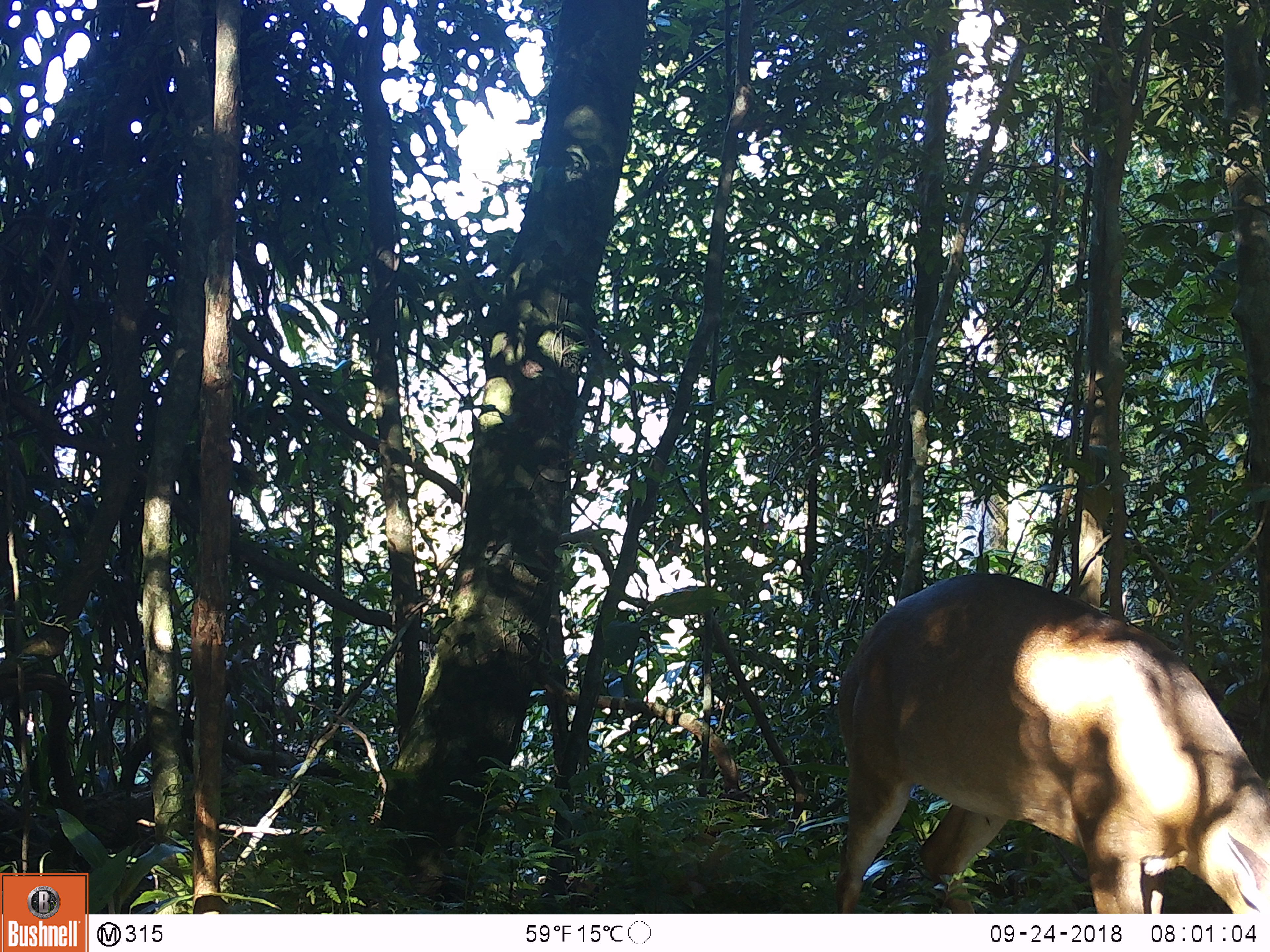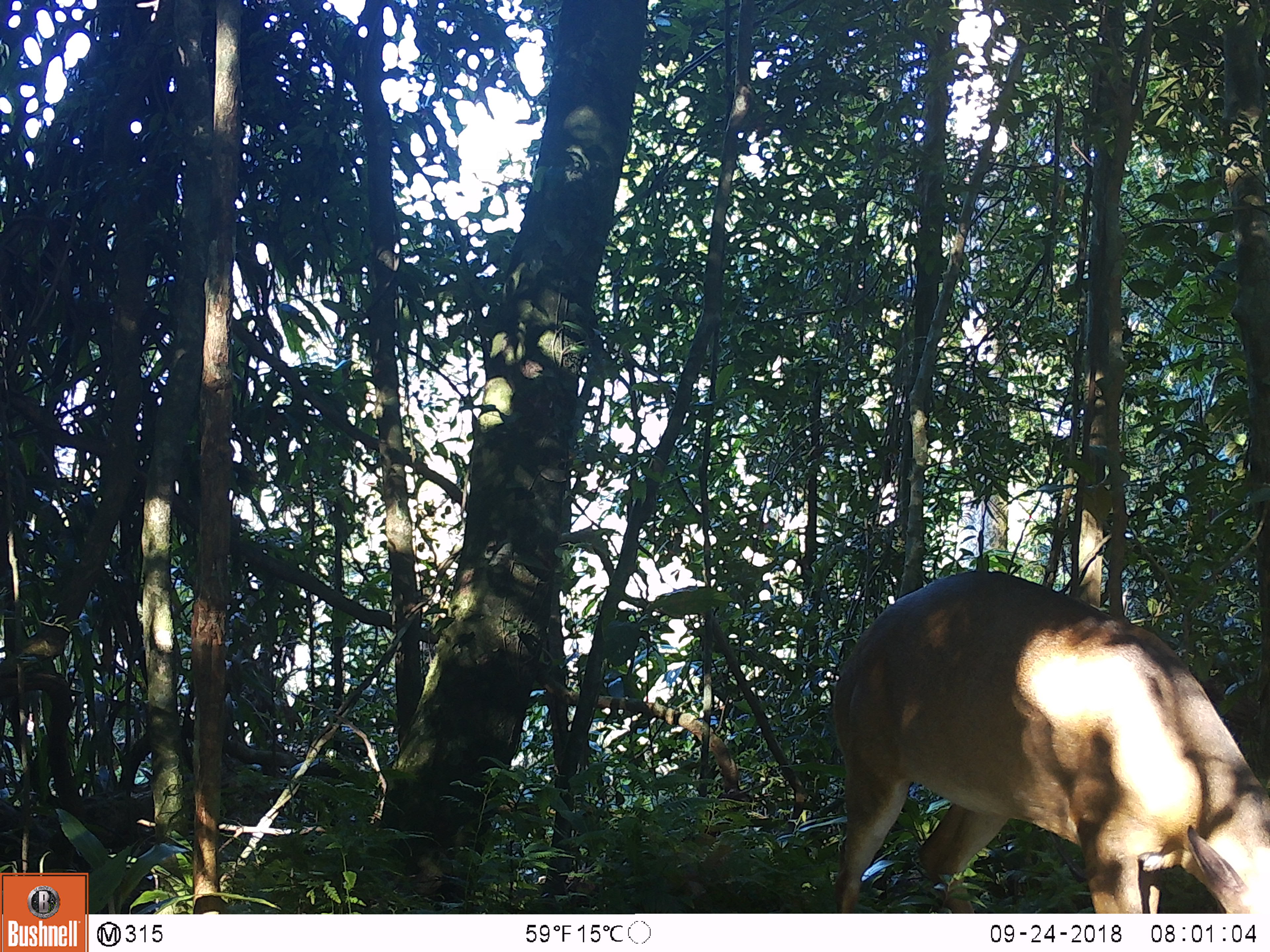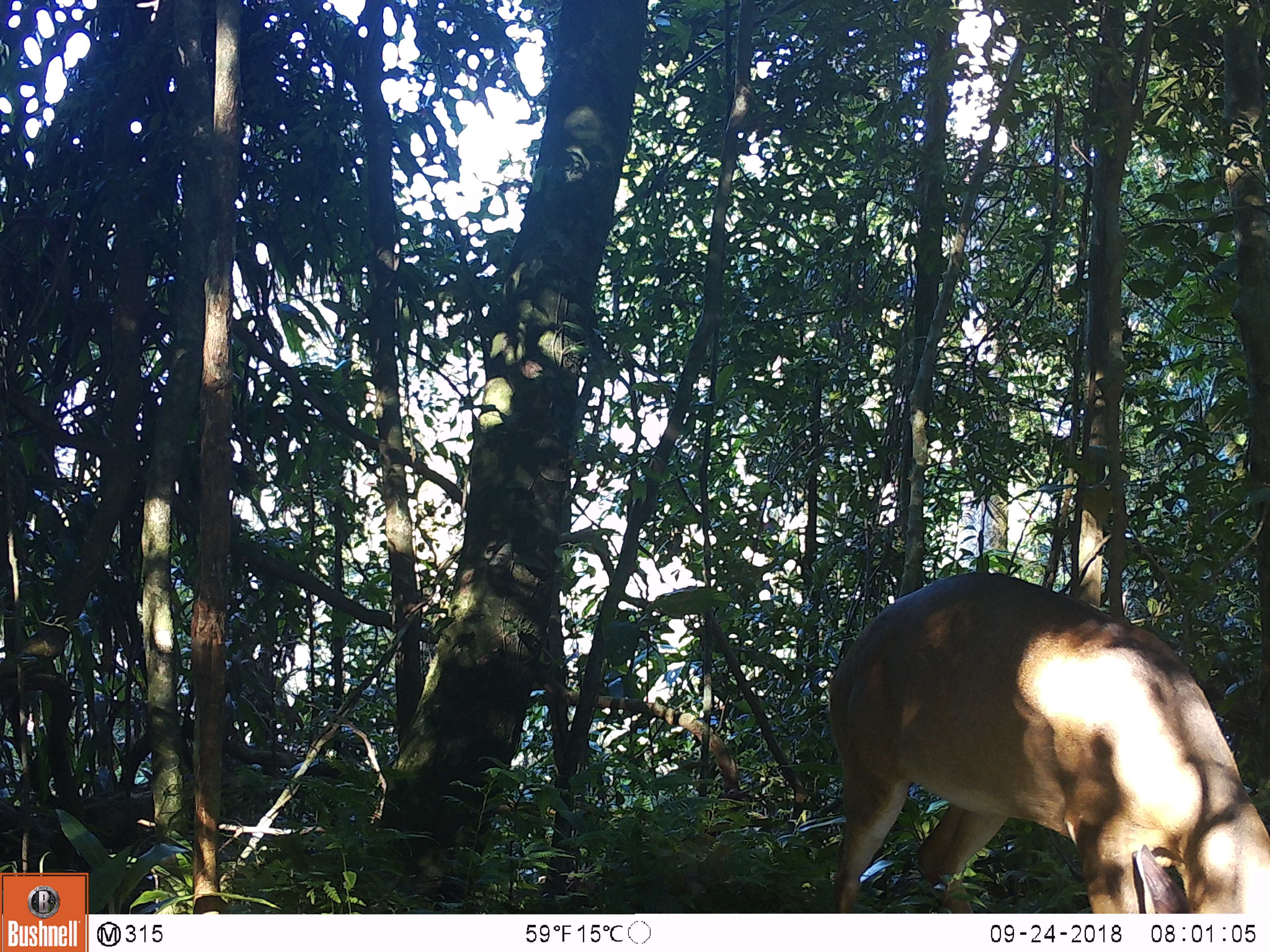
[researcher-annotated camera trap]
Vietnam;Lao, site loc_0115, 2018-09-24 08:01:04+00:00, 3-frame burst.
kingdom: Animalia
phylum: Chordata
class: Mammalia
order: Artiodactyla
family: Cervidae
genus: Muntiacus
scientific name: Muntiacus vuquangensis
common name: large-antlered muntjac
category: large antlered muntjac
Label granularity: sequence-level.